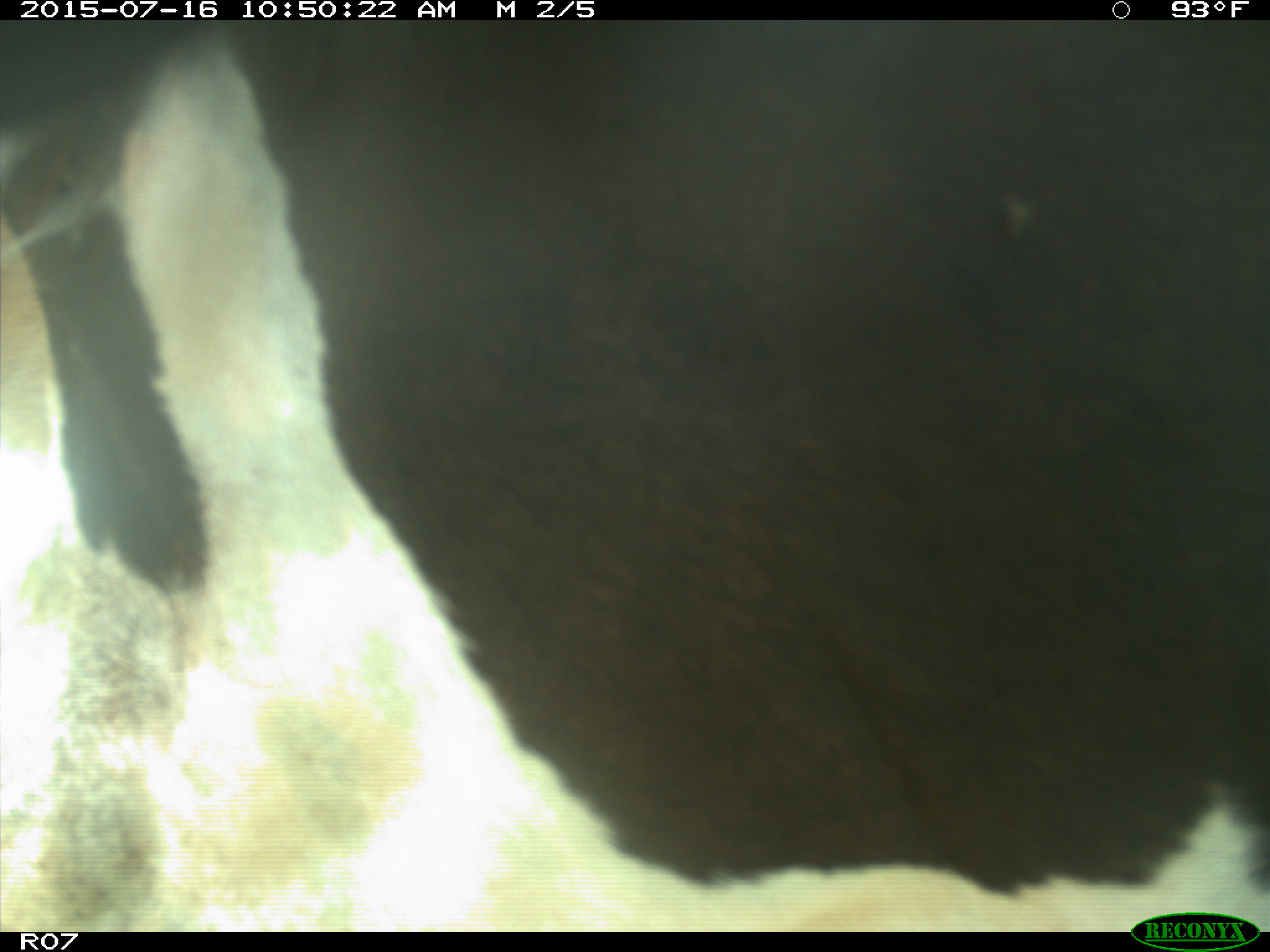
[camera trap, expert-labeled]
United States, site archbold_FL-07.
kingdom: Animalia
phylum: Chordata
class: Mammalia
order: Artiodactyla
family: Bovidae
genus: Bos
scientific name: Bos taurus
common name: domestic cow